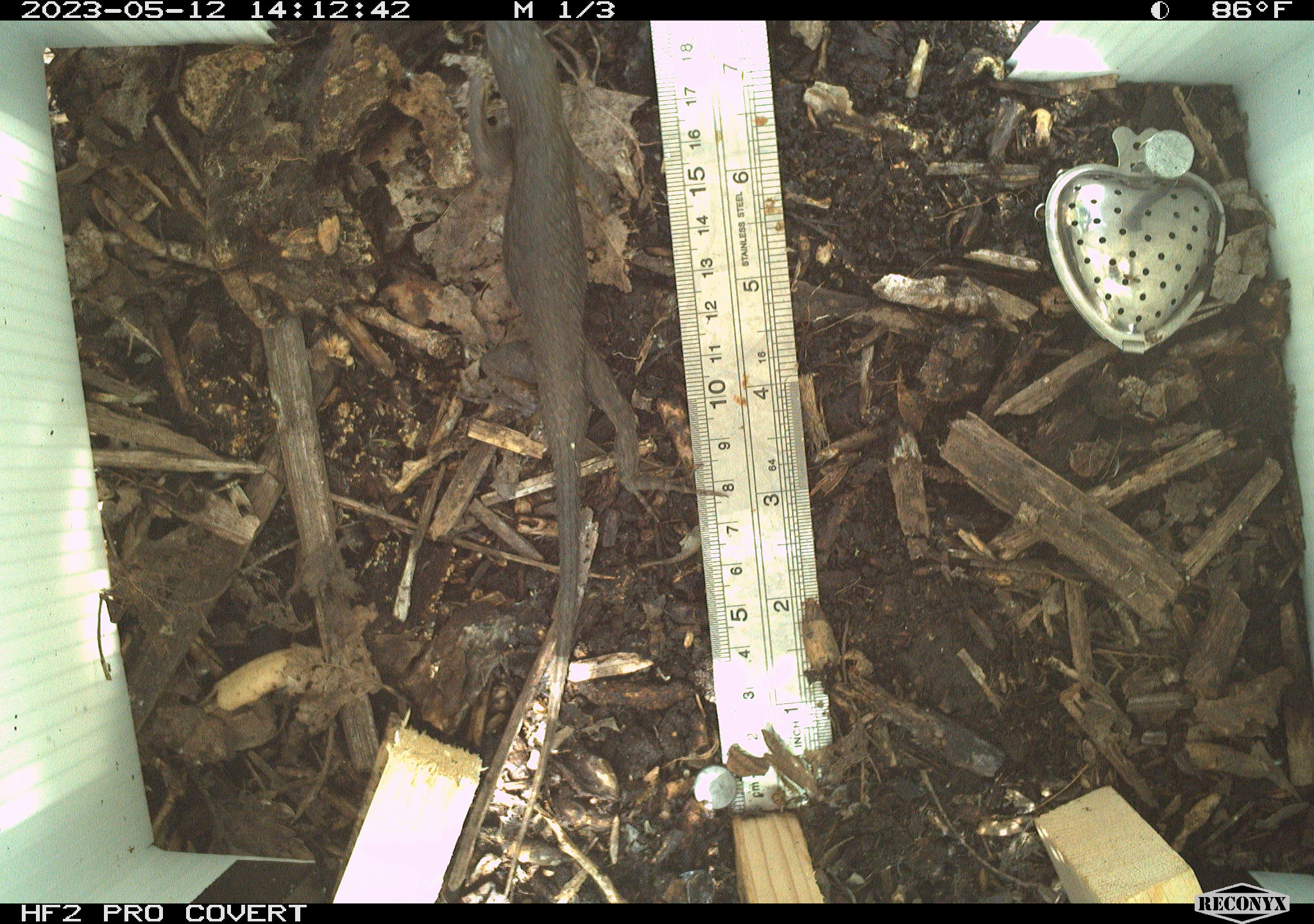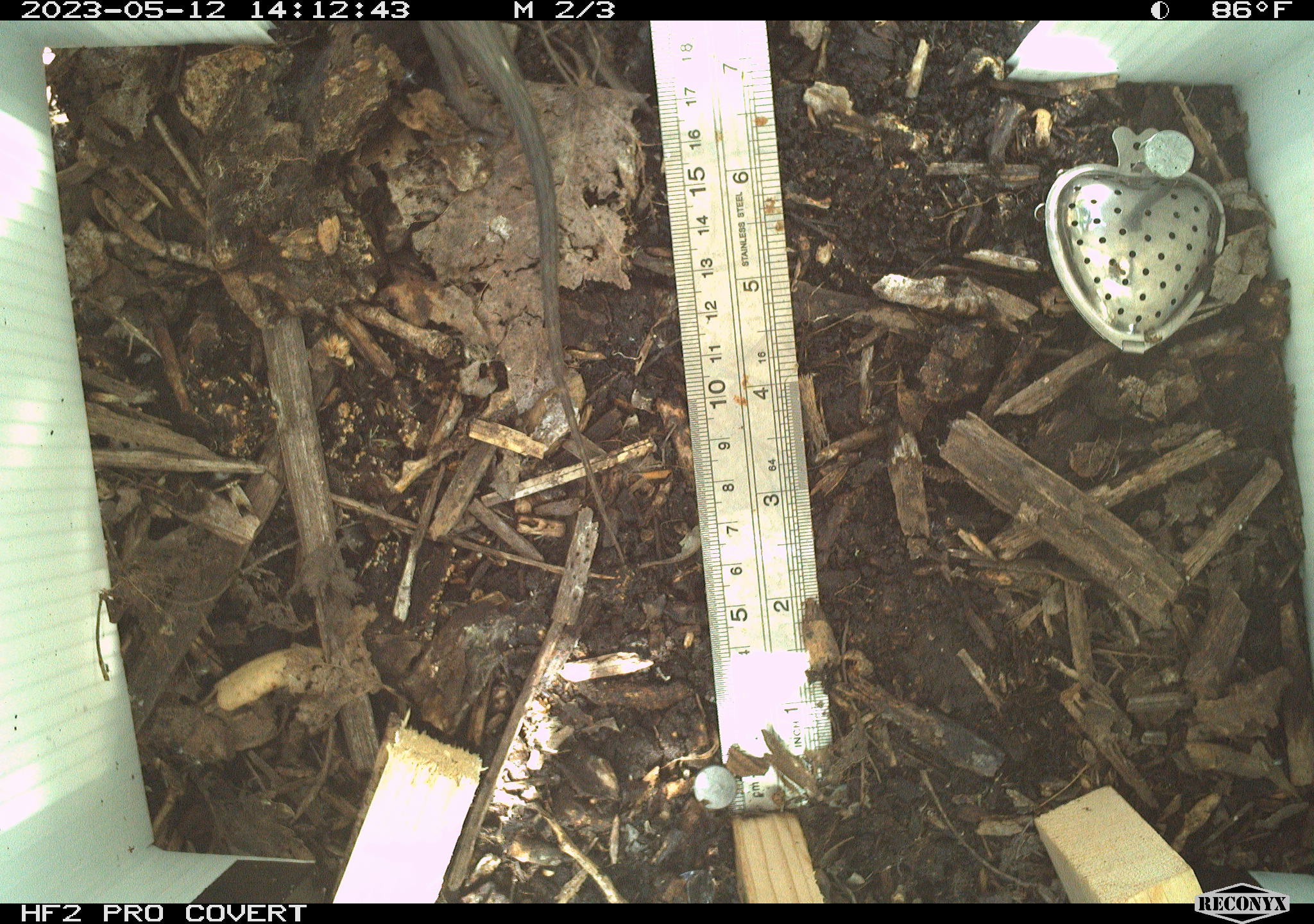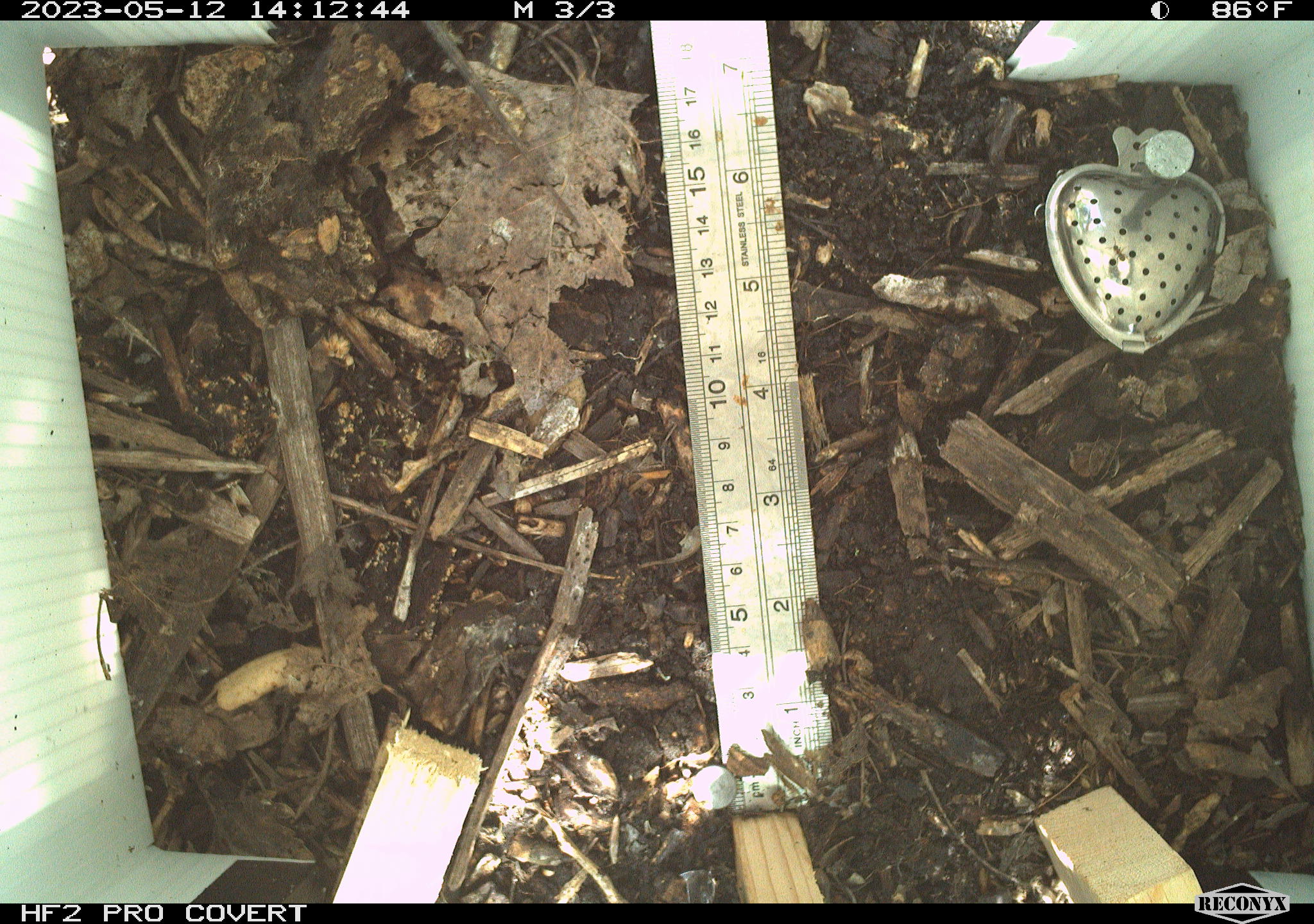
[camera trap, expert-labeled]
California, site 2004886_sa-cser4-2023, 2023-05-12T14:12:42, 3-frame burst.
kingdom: Animalia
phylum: Chordata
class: Reptilia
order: Squamata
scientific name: Squamata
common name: lizards and snakes